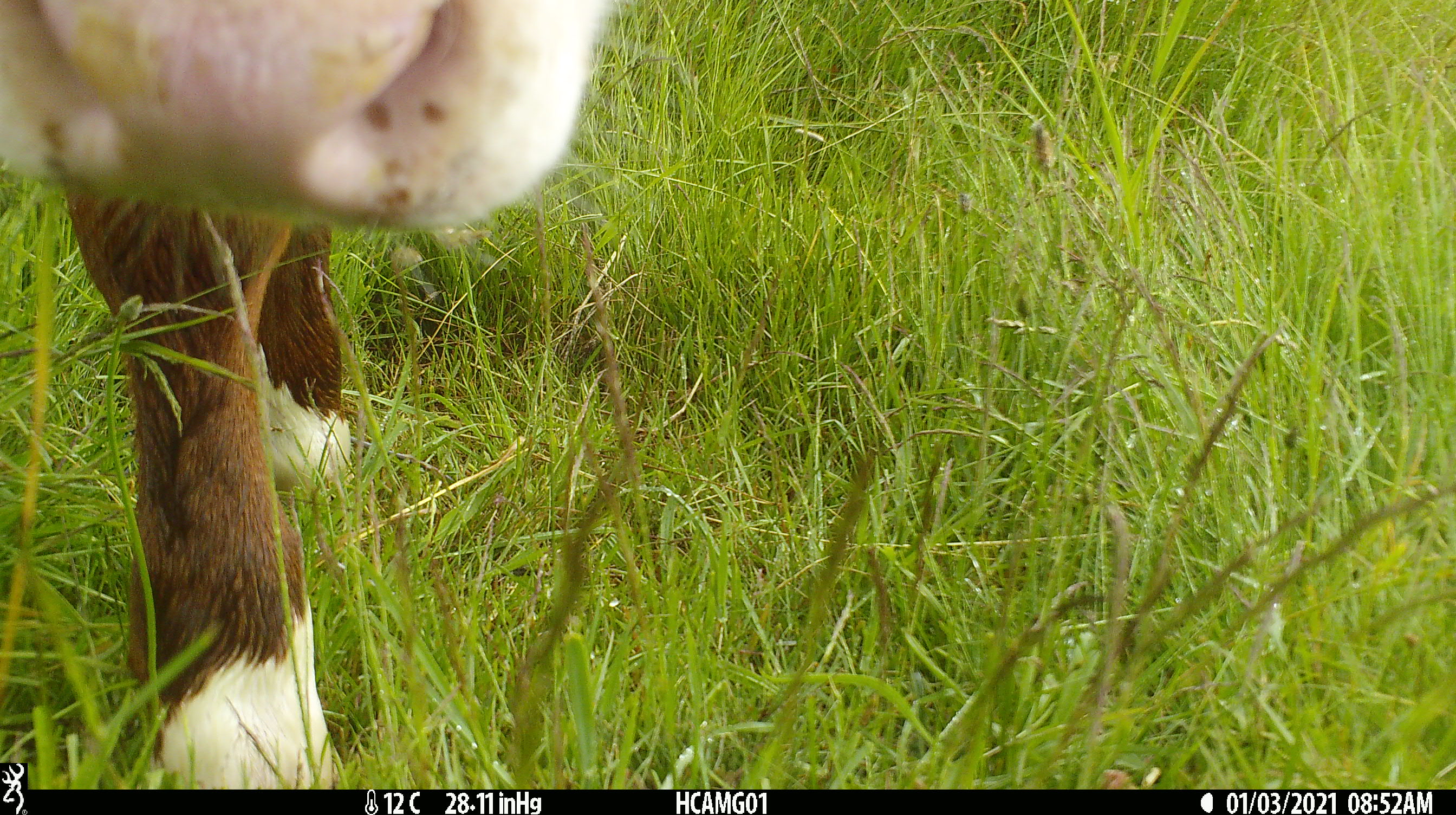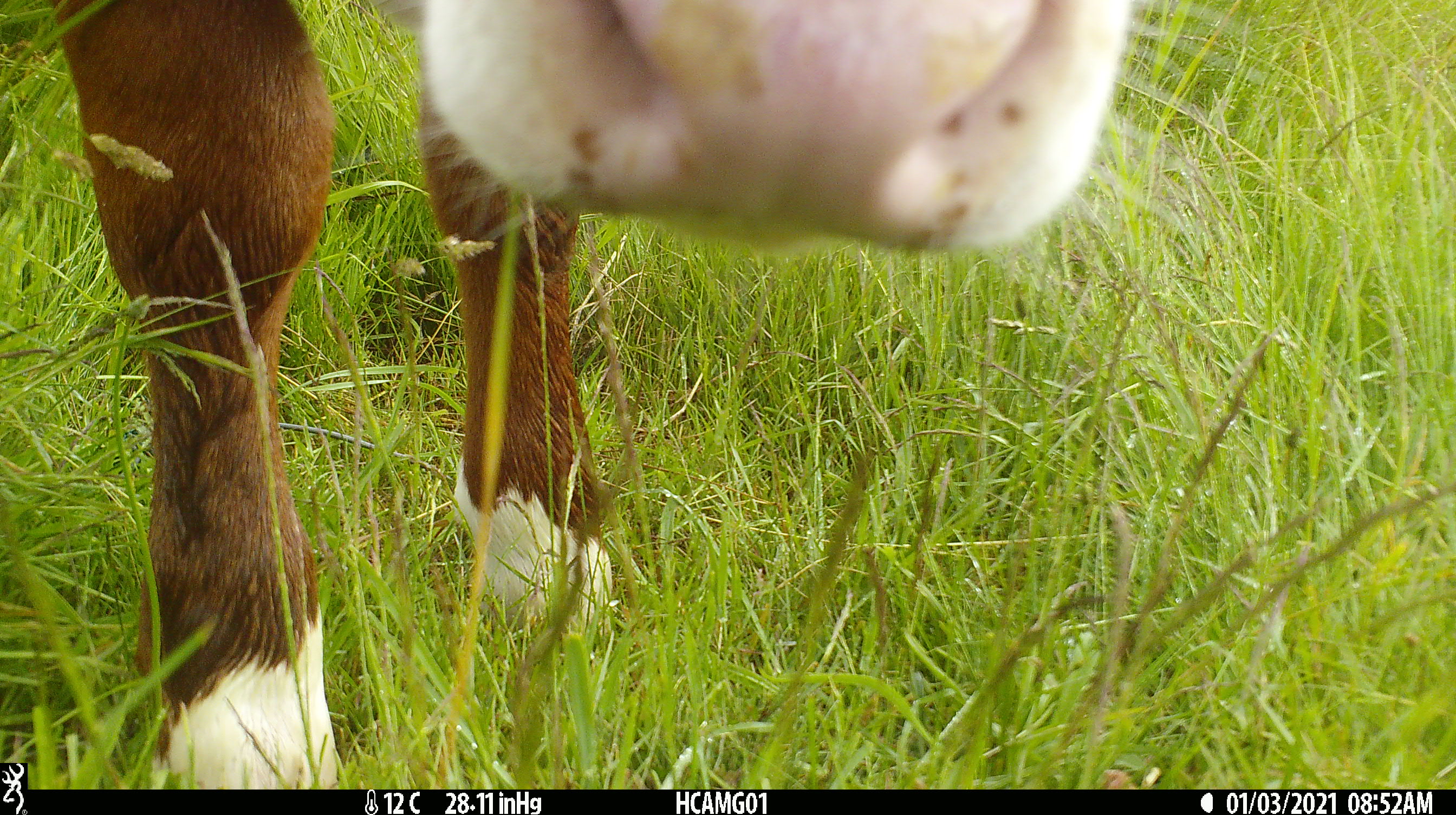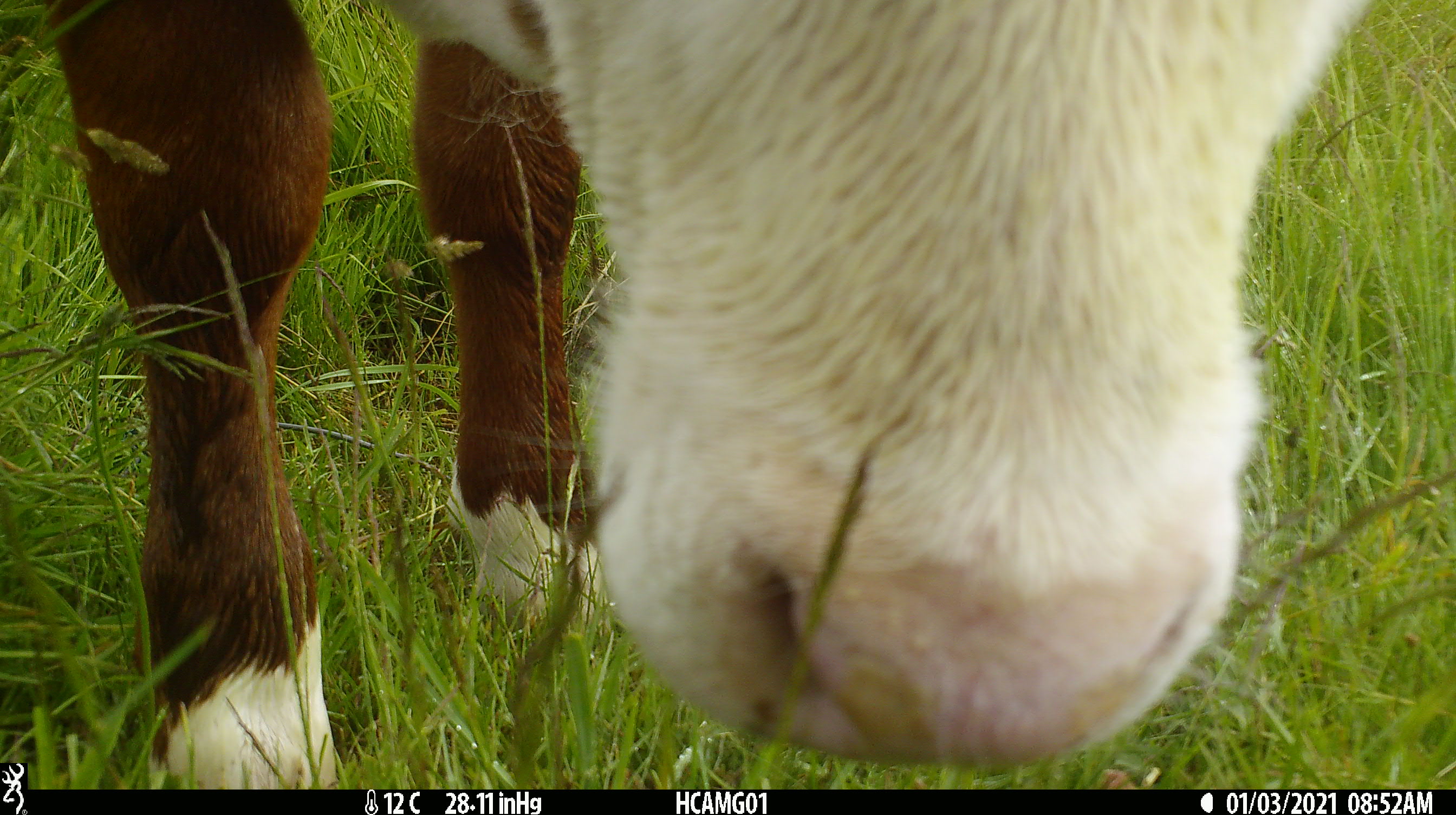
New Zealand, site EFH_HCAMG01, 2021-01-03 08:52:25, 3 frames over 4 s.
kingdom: Animalia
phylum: Chordata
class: Mammalia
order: Artiodactyla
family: Bovidae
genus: Bos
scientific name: Bos taurus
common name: domestic cow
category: cow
Cow (domestic cow) (Bos taurus).